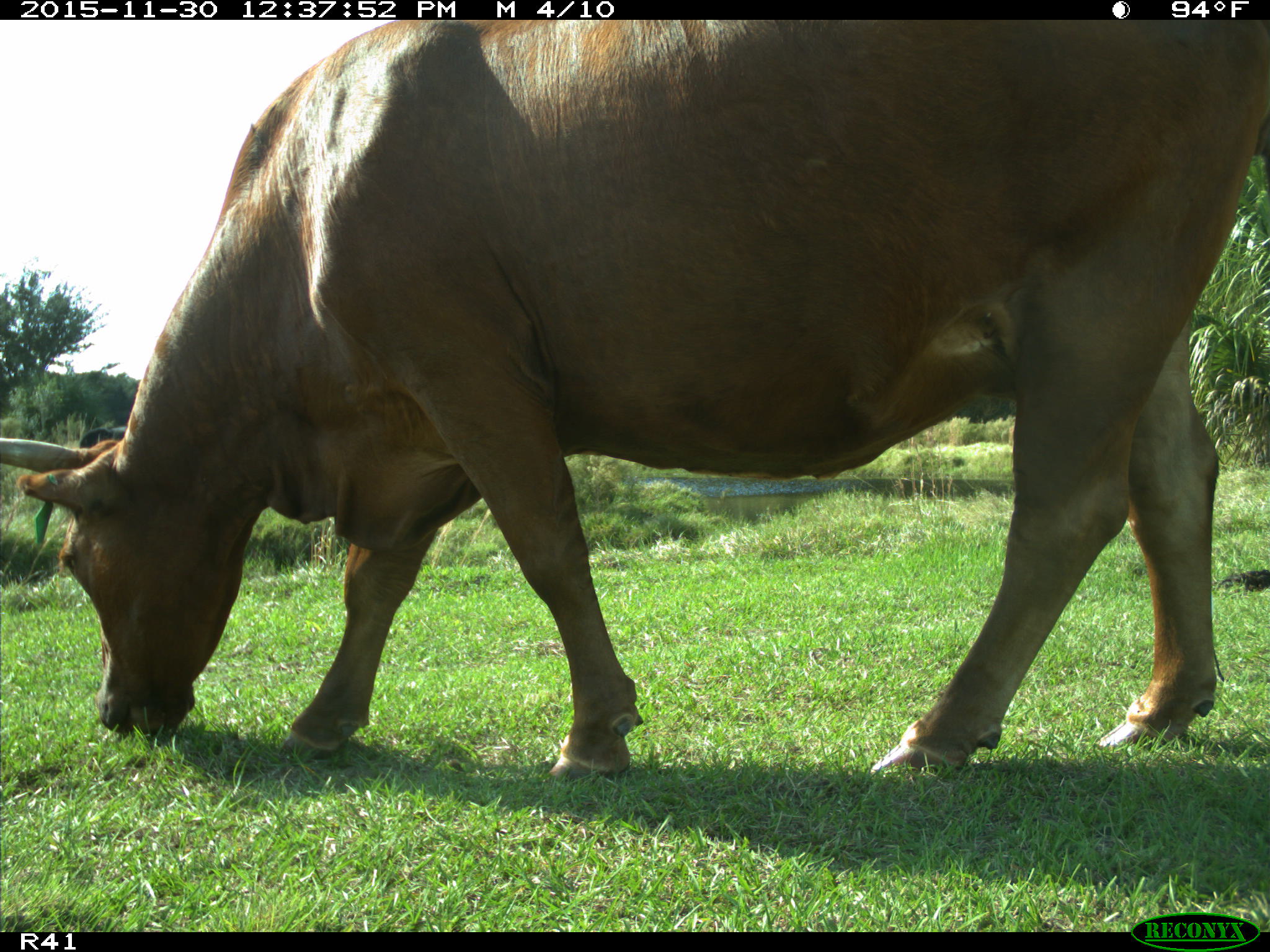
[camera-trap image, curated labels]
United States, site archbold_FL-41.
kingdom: Animalia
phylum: Chordata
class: Mammalia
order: Artiodactyla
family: Bovidae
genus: Bos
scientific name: Bos taurus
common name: domestic cow